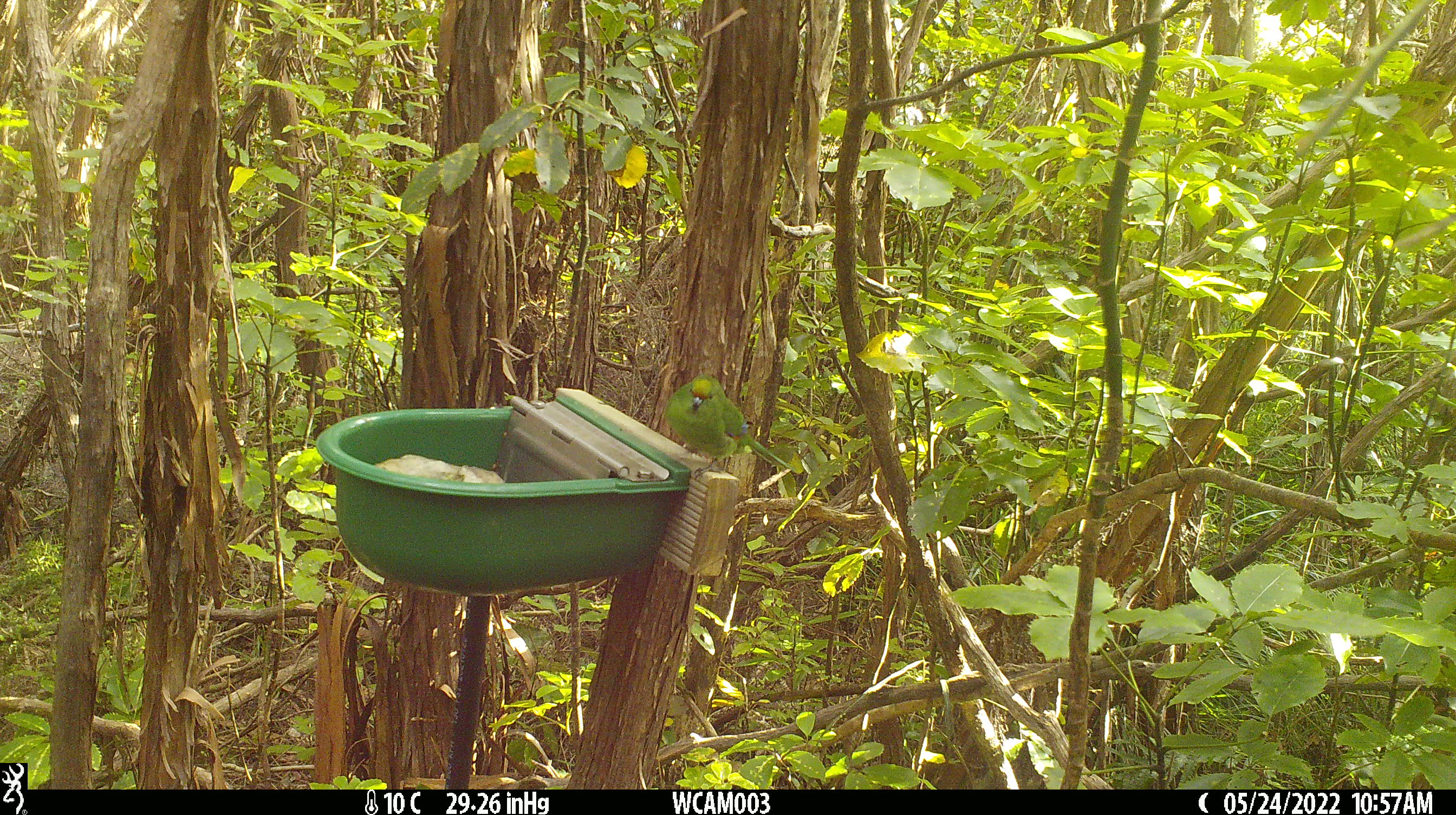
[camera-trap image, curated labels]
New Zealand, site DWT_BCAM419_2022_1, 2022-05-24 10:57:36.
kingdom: Animalia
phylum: Chordata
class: Aves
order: Psittaciformes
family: Psittaculidae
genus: Cyanoramphus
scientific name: Cyanoramphus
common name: parakeet